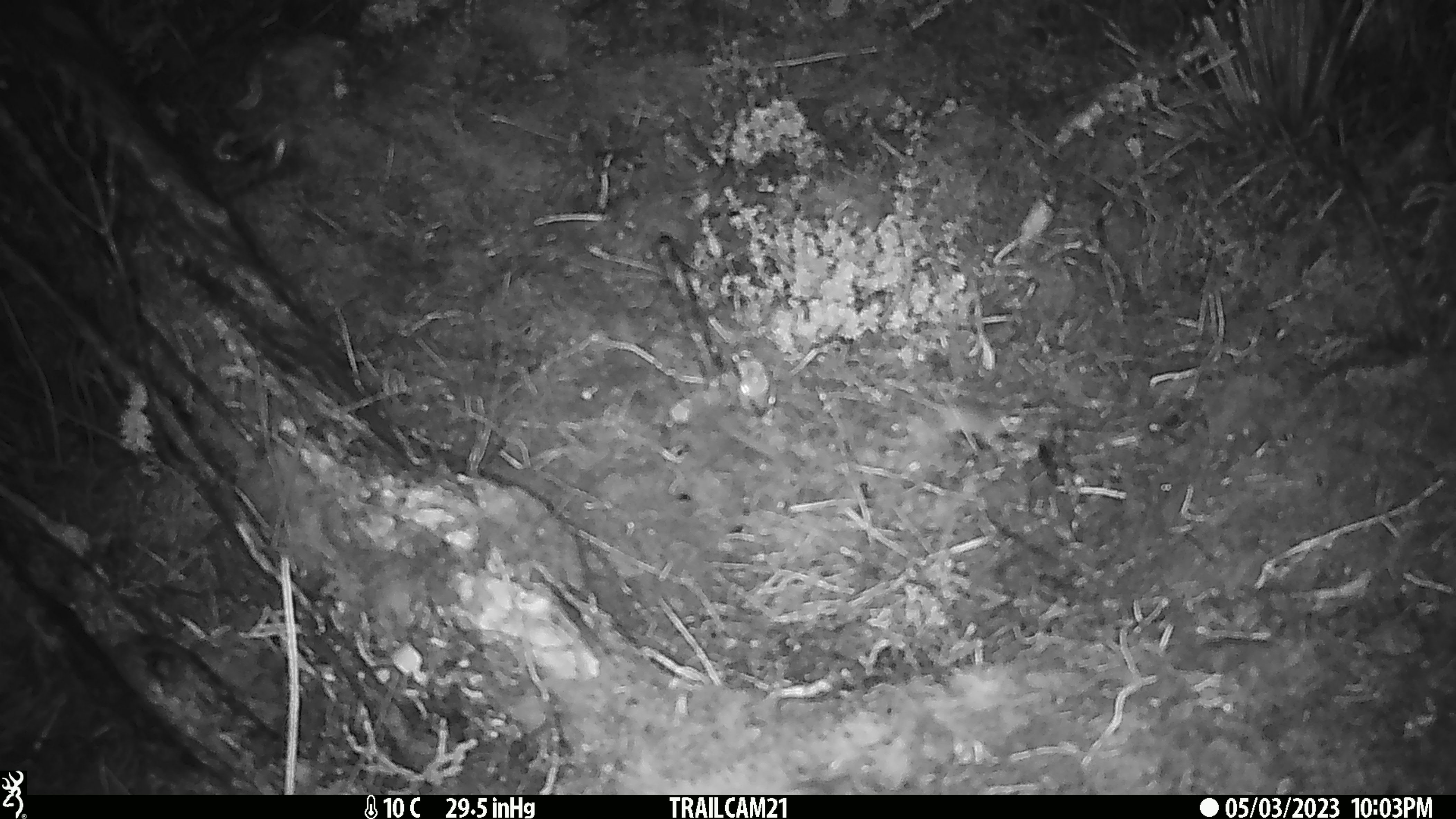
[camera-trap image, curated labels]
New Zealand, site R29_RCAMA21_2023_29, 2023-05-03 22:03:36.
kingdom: Animalia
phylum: Chordata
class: Mammalia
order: Rodentia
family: Muridae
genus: Mus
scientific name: Mus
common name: mouse